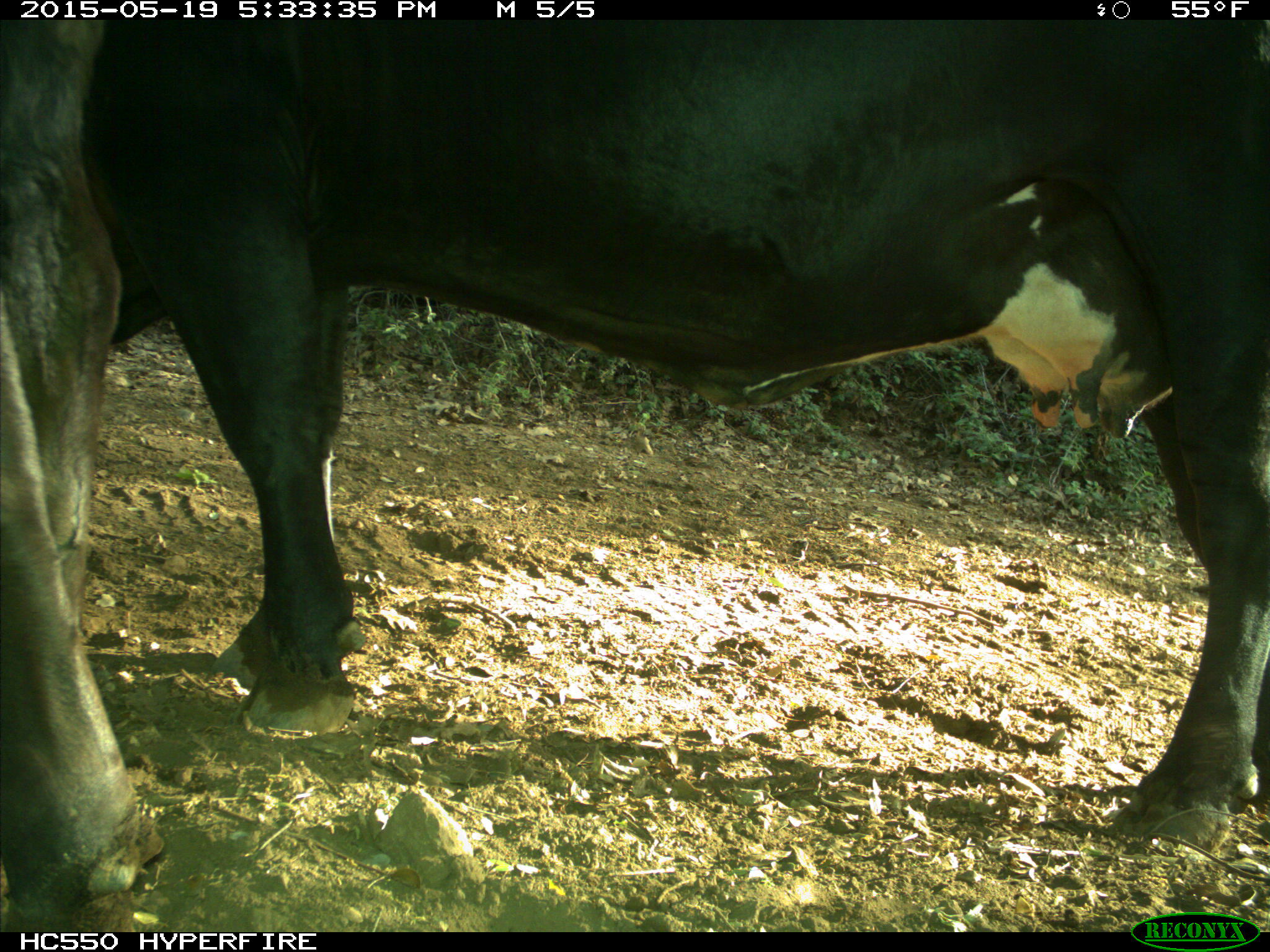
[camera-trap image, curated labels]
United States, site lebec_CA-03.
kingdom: Animalia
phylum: Chordata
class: Mammalia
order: Artiodactyla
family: Bovidae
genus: Bos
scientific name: Bos taurus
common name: domestic cow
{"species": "Bos taurus (domestic cow)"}